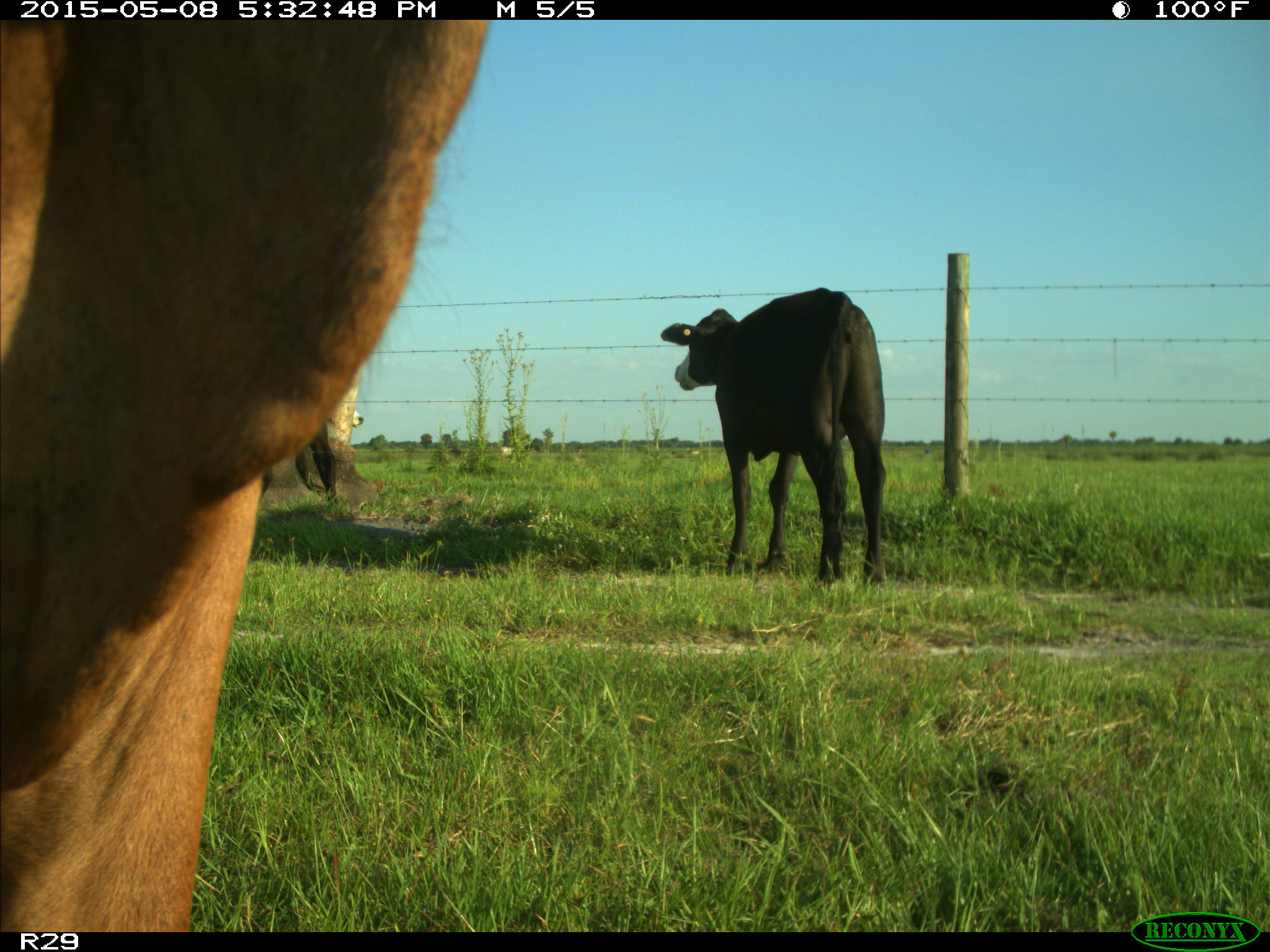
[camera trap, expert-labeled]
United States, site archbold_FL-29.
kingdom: Animalia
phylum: Chordata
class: Mammalia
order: Artiodactyla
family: Bovidae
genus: Bos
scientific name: Bos taurus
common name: domestic cow